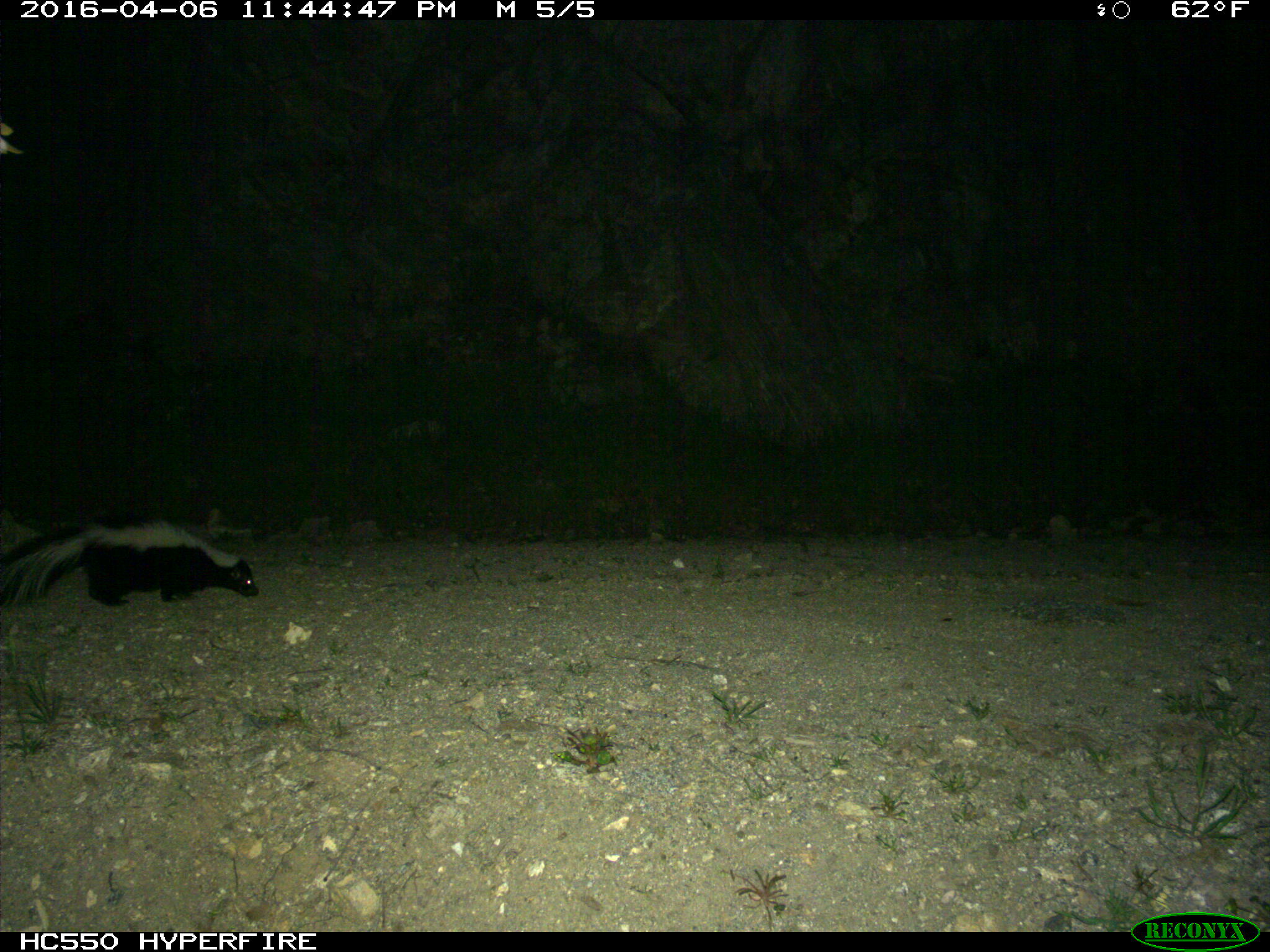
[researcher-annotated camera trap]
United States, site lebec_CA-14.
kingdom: Animalia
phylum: Chordata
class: Mammalia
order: Carnivora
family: Mephitidae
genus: Mephitis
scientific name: Mephitis mephitis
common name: striped skunk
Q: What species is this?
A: Mephitis mephitis (striped skunk).